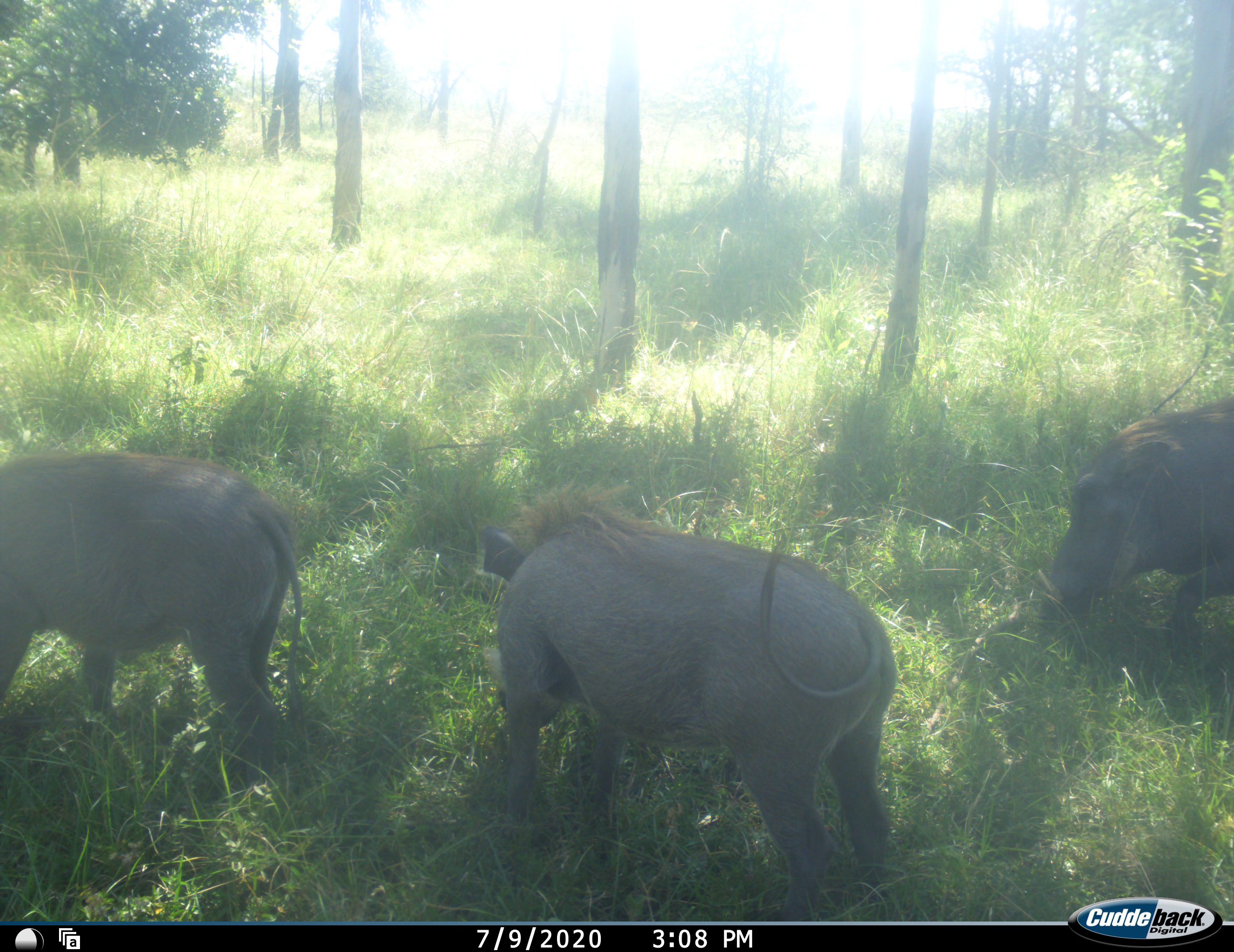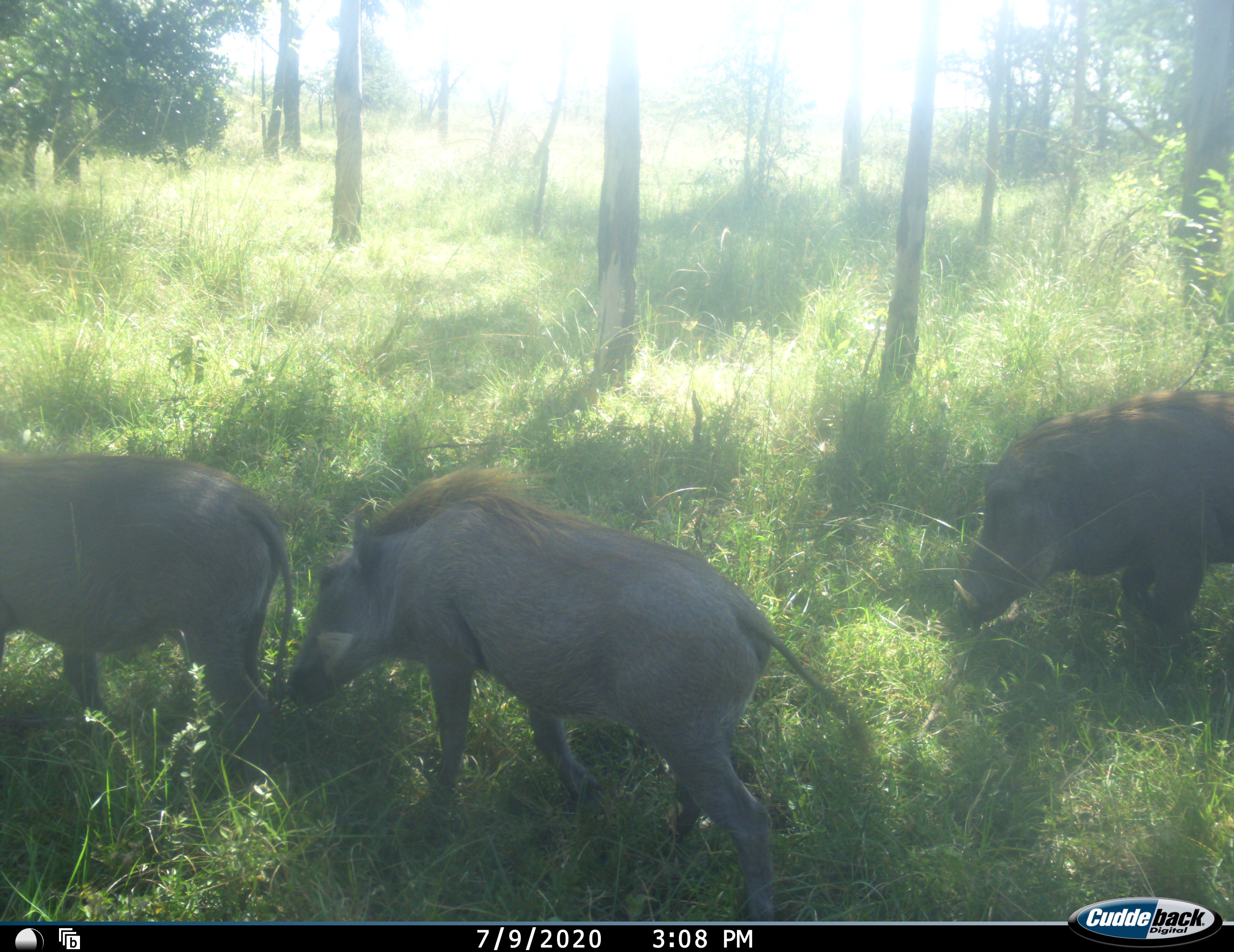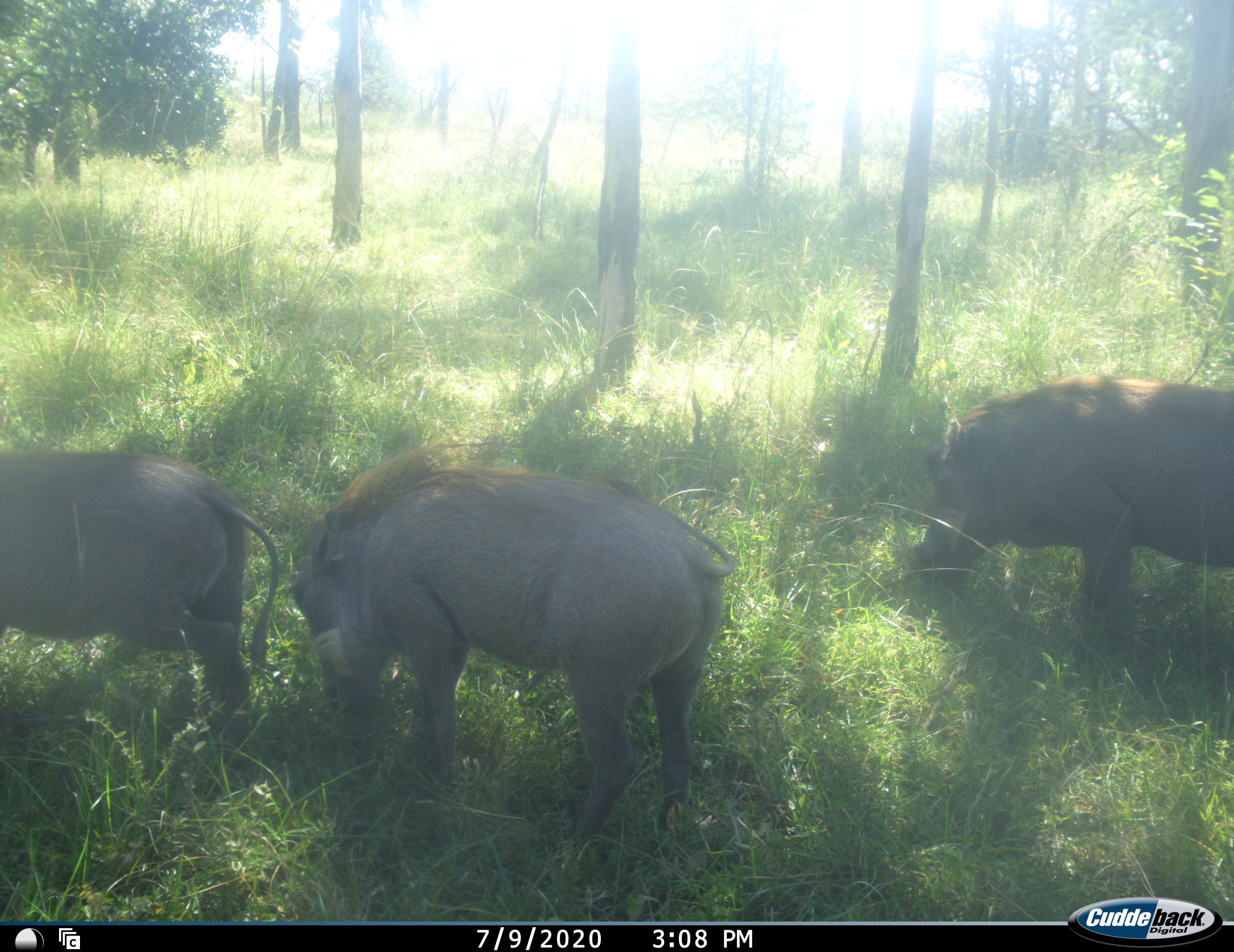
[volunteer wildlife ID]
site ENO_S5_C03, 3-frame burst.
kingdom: Animalia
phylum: Chordata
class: Mammalia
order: Artiodactyla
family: Suidae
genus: Phacochoerus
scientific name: Phacochoerus africanus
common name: warthog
Warthog (Phacochoerus africanus), count 3. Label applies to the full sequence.